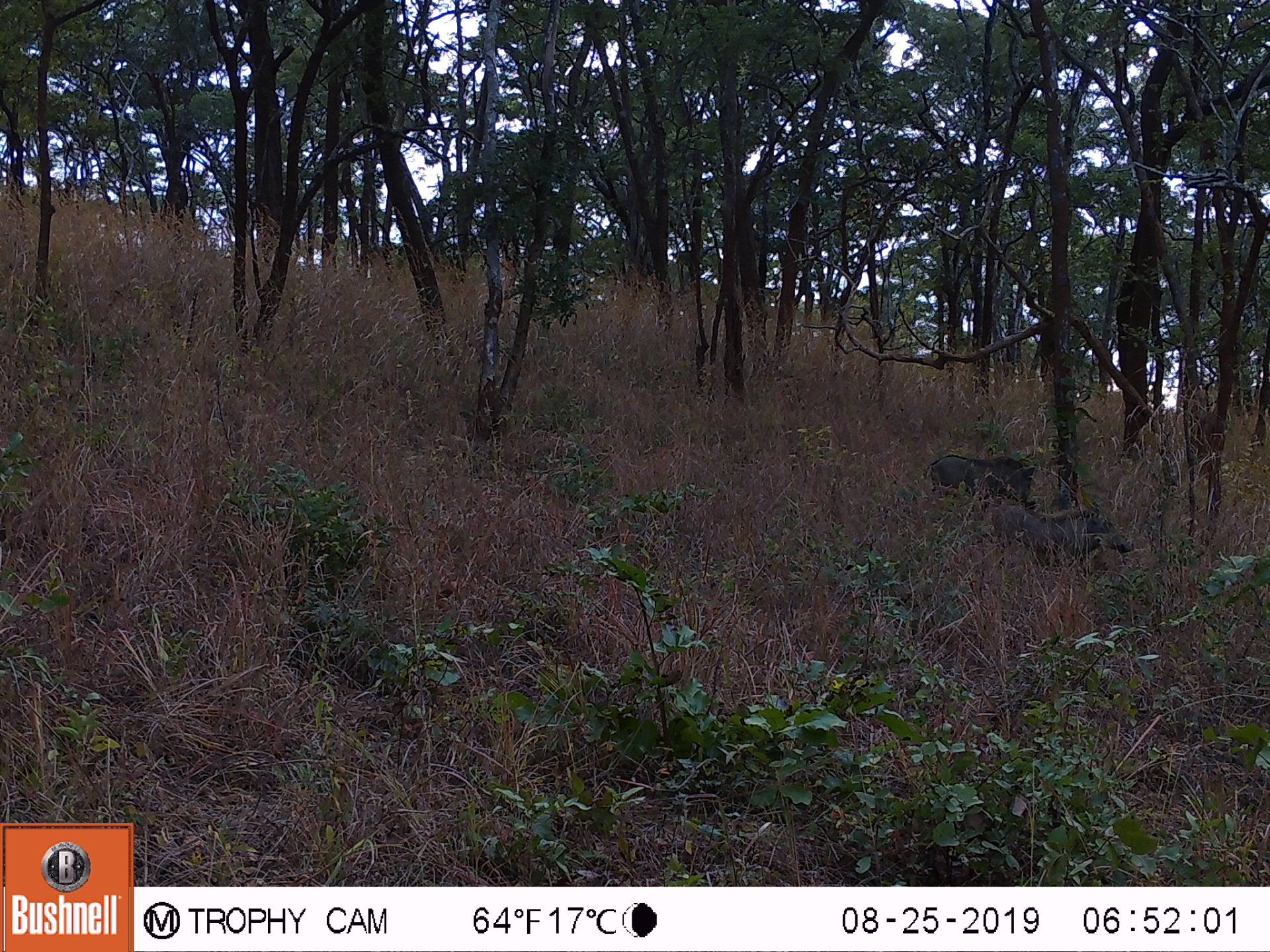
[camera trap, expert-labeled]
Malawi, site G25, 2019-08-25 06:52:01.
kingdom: Animalia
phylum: Chordata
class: Mammalia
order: Artiodactyla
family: Suidae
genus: Phacochoerus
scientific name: Phacochoerus africanus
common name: common warthog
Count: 2.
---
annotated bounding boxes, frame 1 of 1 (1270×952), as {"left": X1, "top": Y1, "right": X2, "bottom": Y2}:
common warthog: {"left": 982, "top": 497, "right": 1135, "bottom": 574}; {"left": 919, "top": 449, "right": 1036, "bottom": 502}